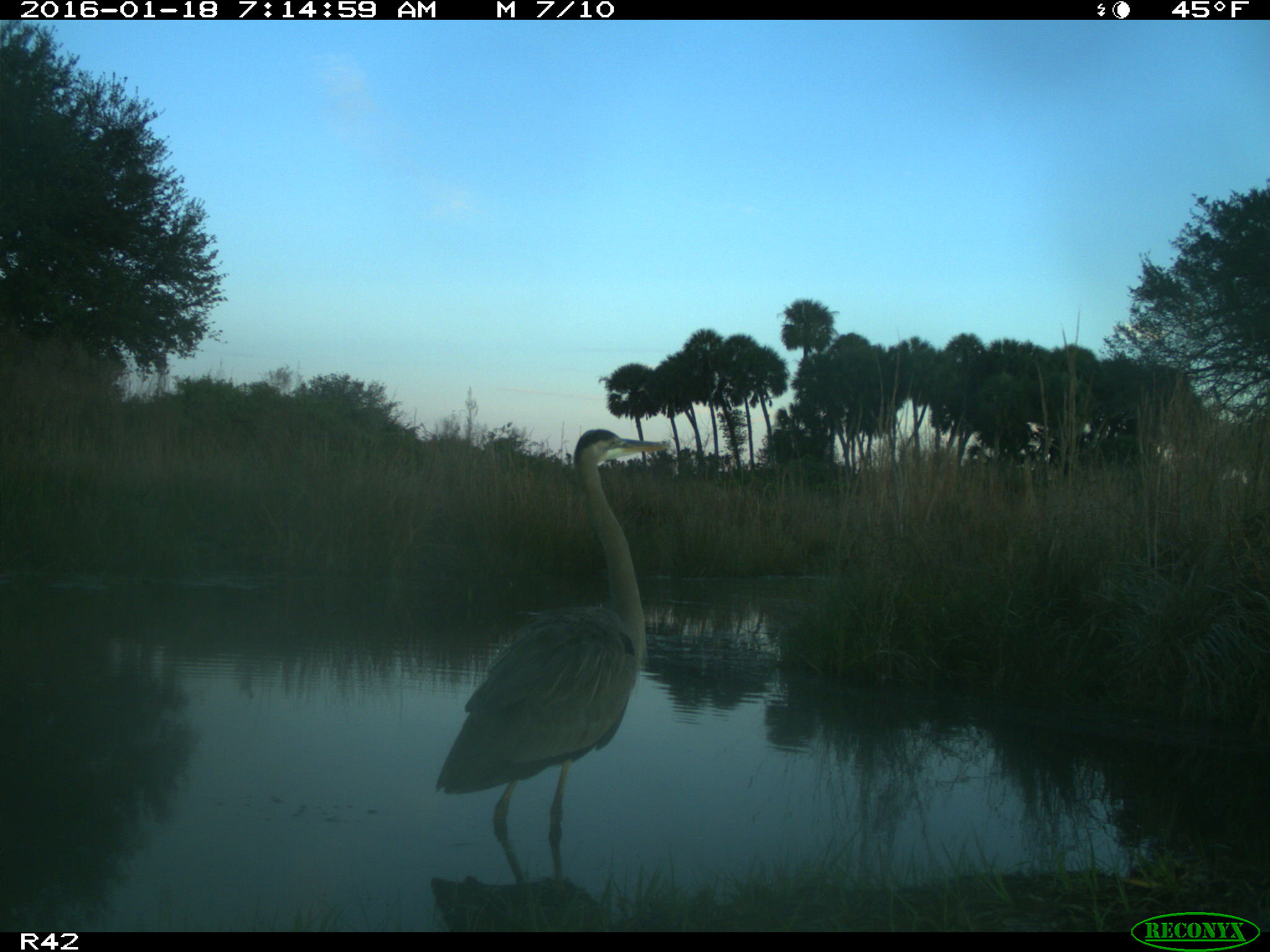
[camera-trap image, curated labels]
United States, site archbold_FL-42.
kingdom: Animalia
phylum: Chordata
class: Aves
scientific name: Aves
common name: birds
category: unidentified bird